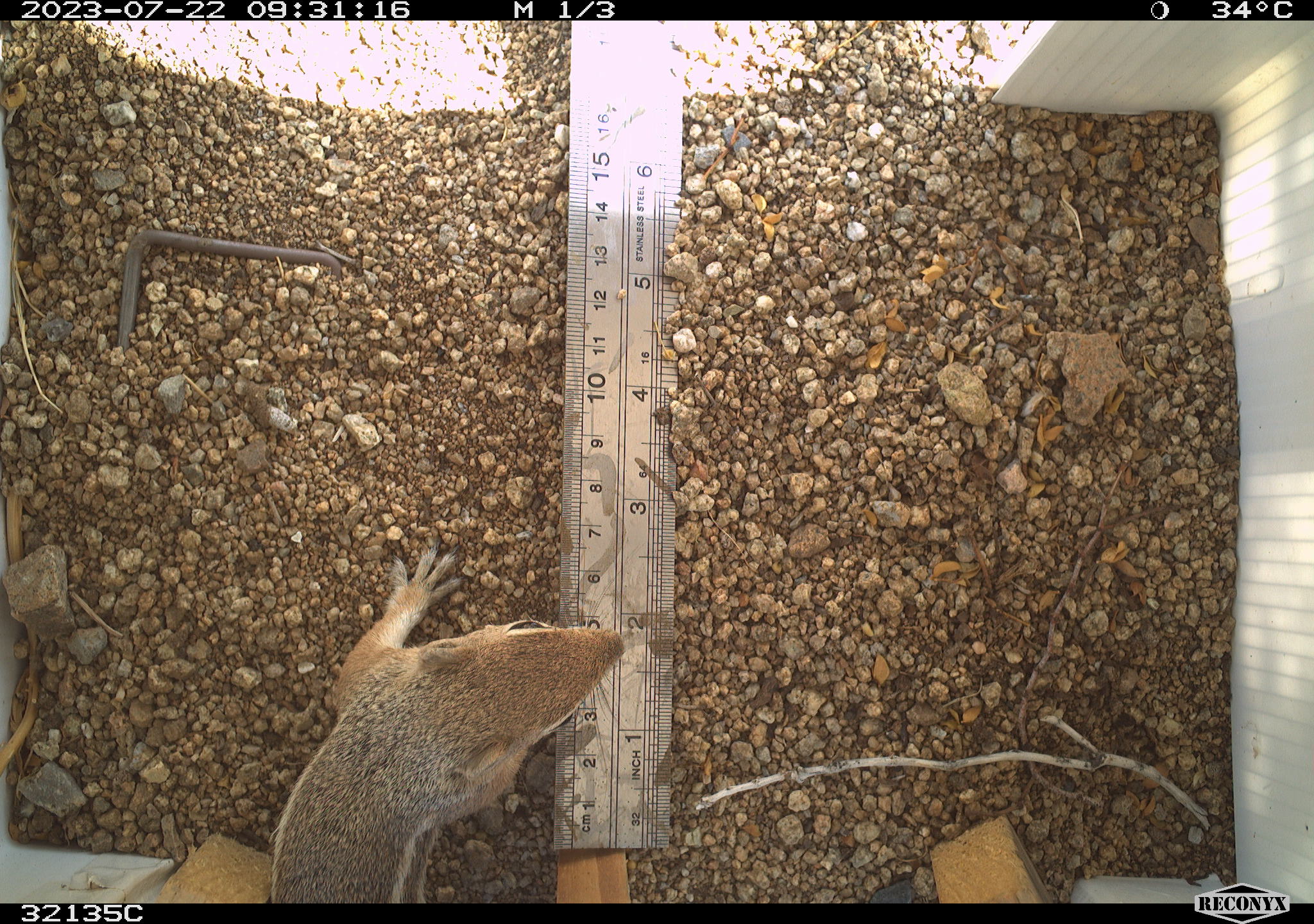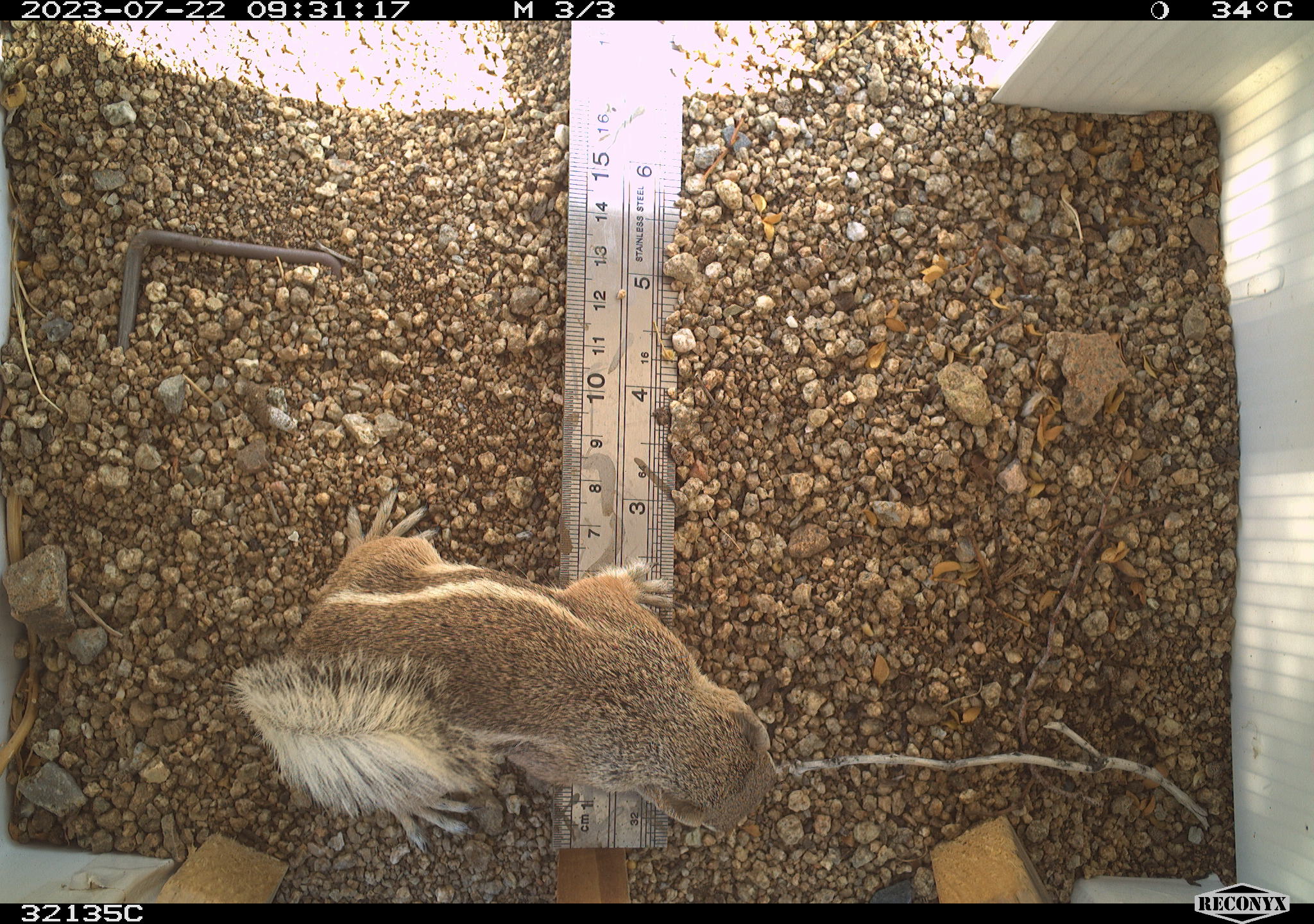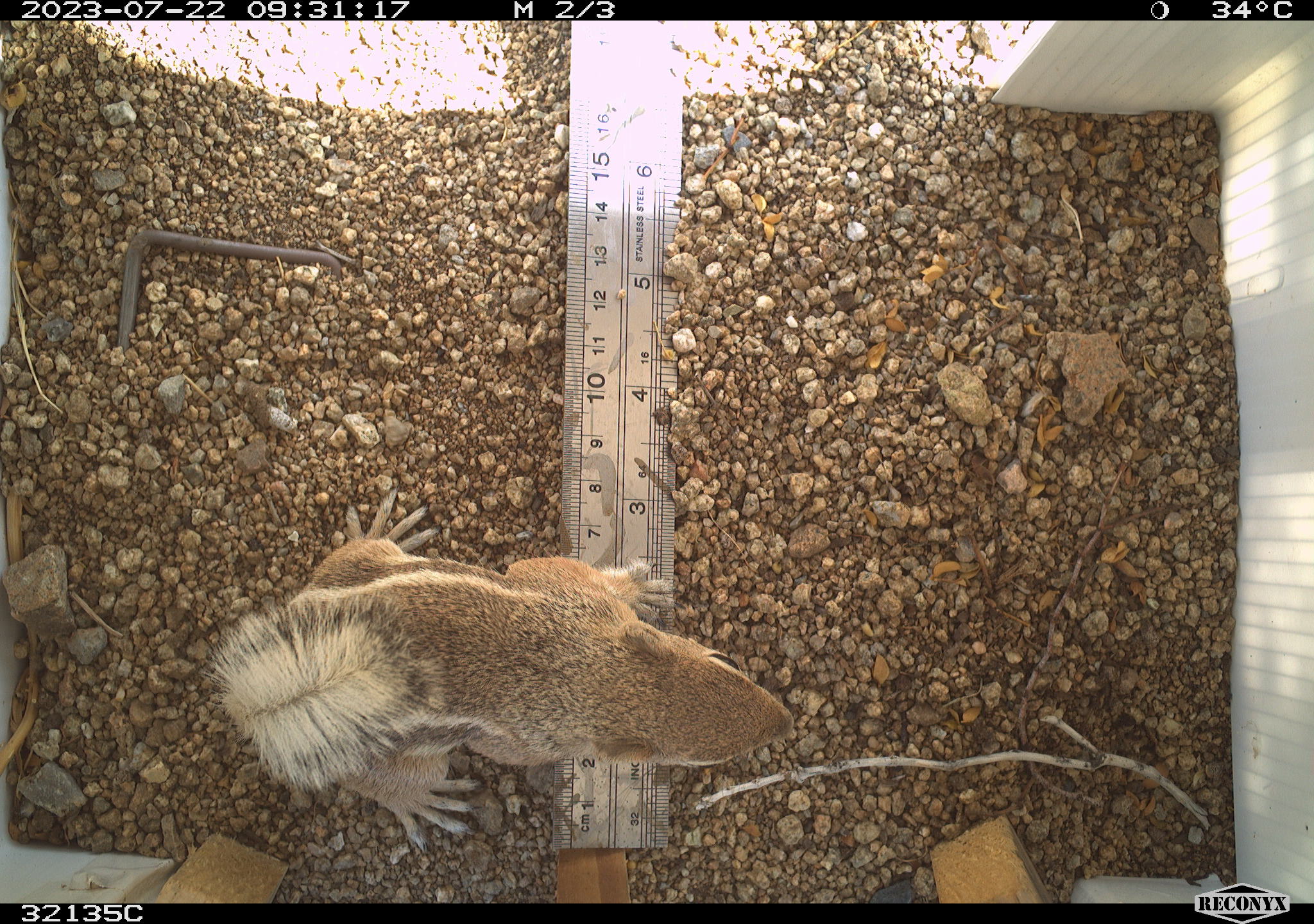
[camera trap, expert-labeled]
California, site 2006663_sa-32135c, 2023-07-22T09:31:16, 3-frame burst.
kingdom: Animalia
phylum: Chordata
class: Mammalia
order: Rodentia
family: Sciuridae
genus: Ammospermophilus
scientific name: Ammospermophilus leucurus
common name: white-tailed antelope squirrel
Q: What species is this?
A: White-tailed antelope squirrel (Ammospermophilus leucurus).